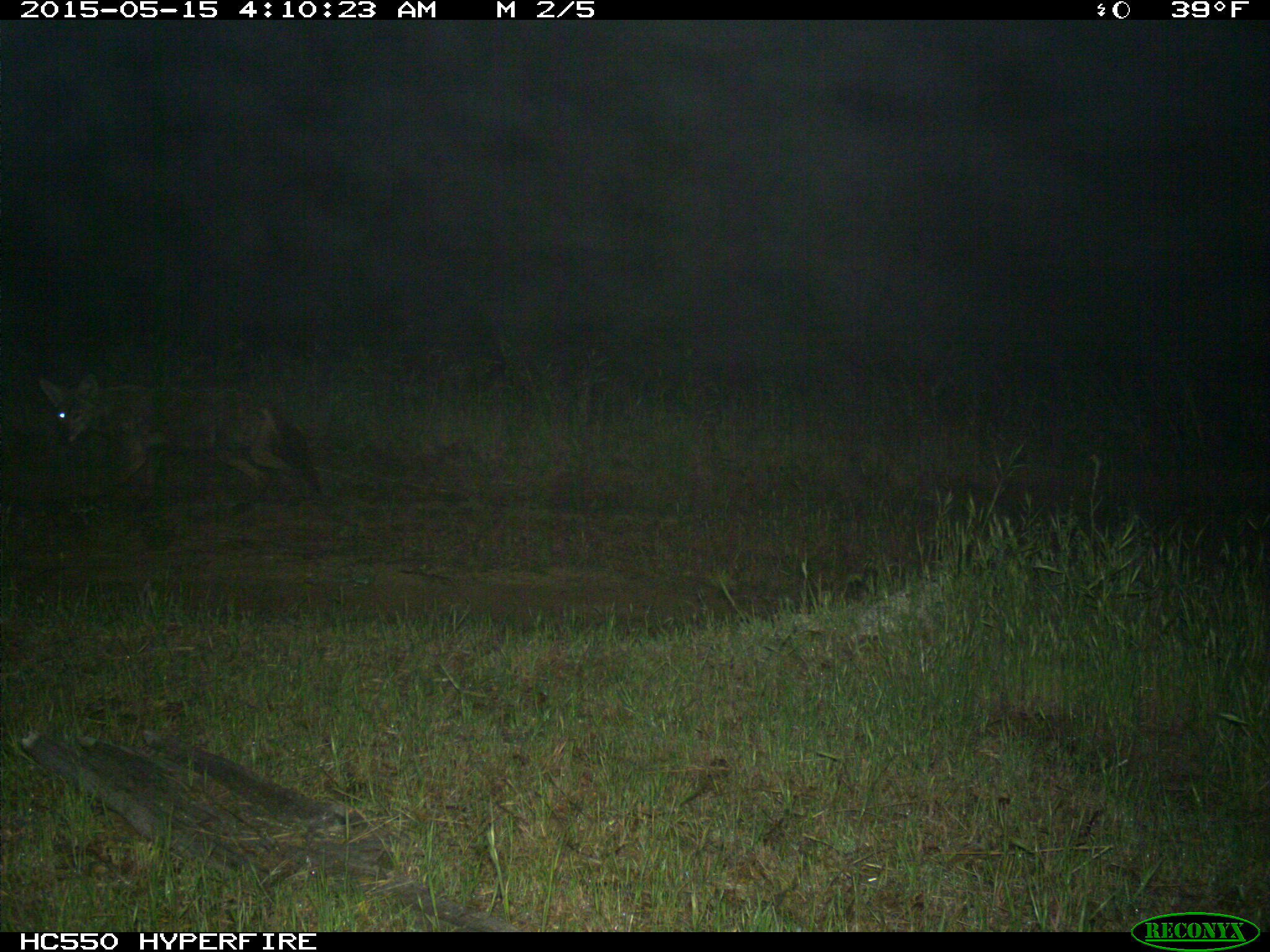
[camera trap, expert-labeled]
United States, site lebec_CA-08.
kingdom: Animalia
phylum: Chordata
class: Mammalia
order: Carnivora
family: Canidae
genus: Canis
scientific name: Canis latrans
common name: coyote